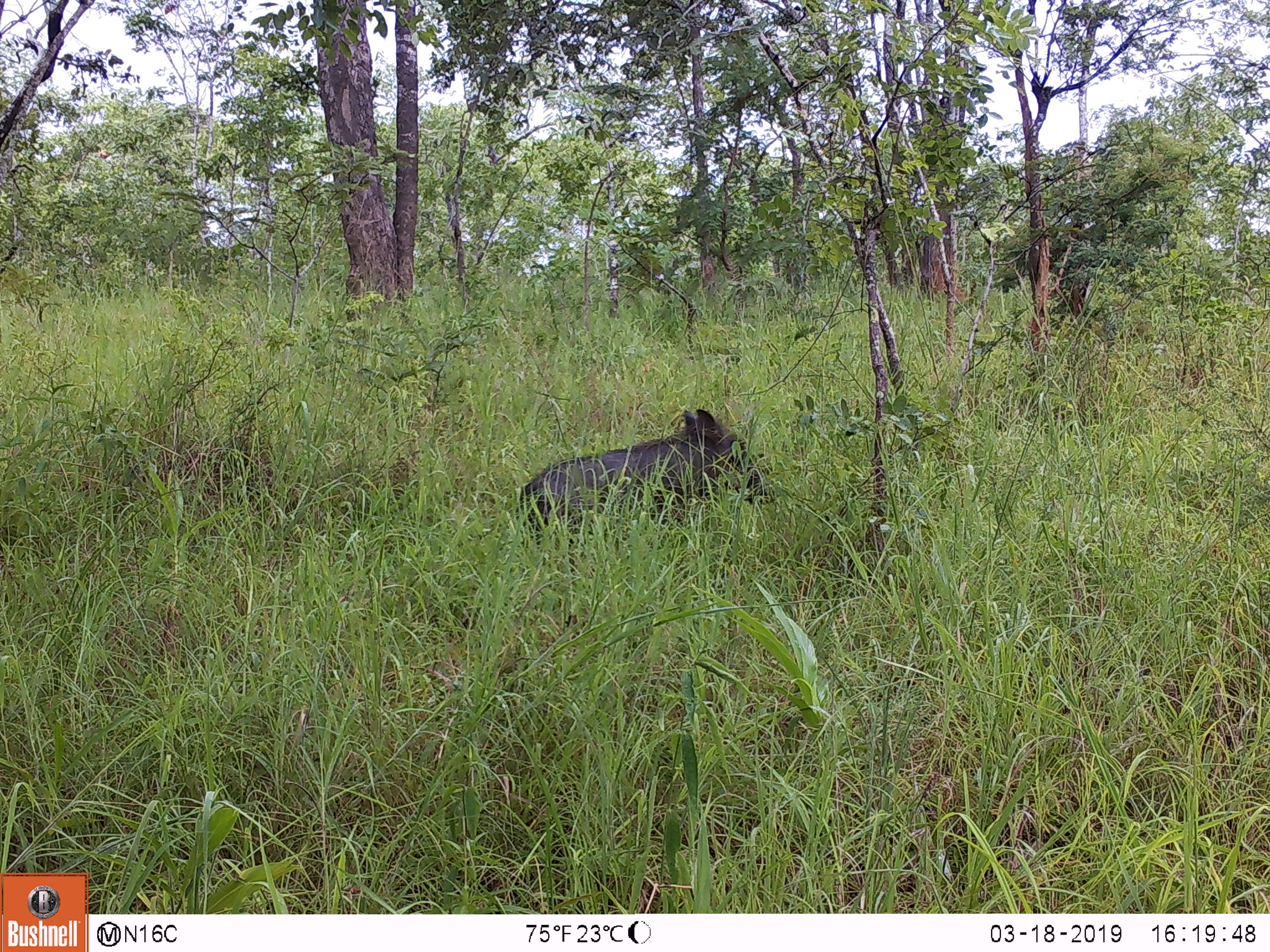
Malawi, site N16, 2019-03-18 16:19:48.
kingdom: Animalia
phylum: Chordata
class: Mammalia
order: Artiodactyla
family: Suidae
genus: Phacochoerus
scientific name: Phacochoerus africanus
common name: common warthog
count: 1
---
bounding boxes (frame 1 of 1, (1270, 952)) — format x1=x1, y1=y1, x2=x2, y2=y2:
common warthog: x1=520, y1=397, x2=781, y2=556